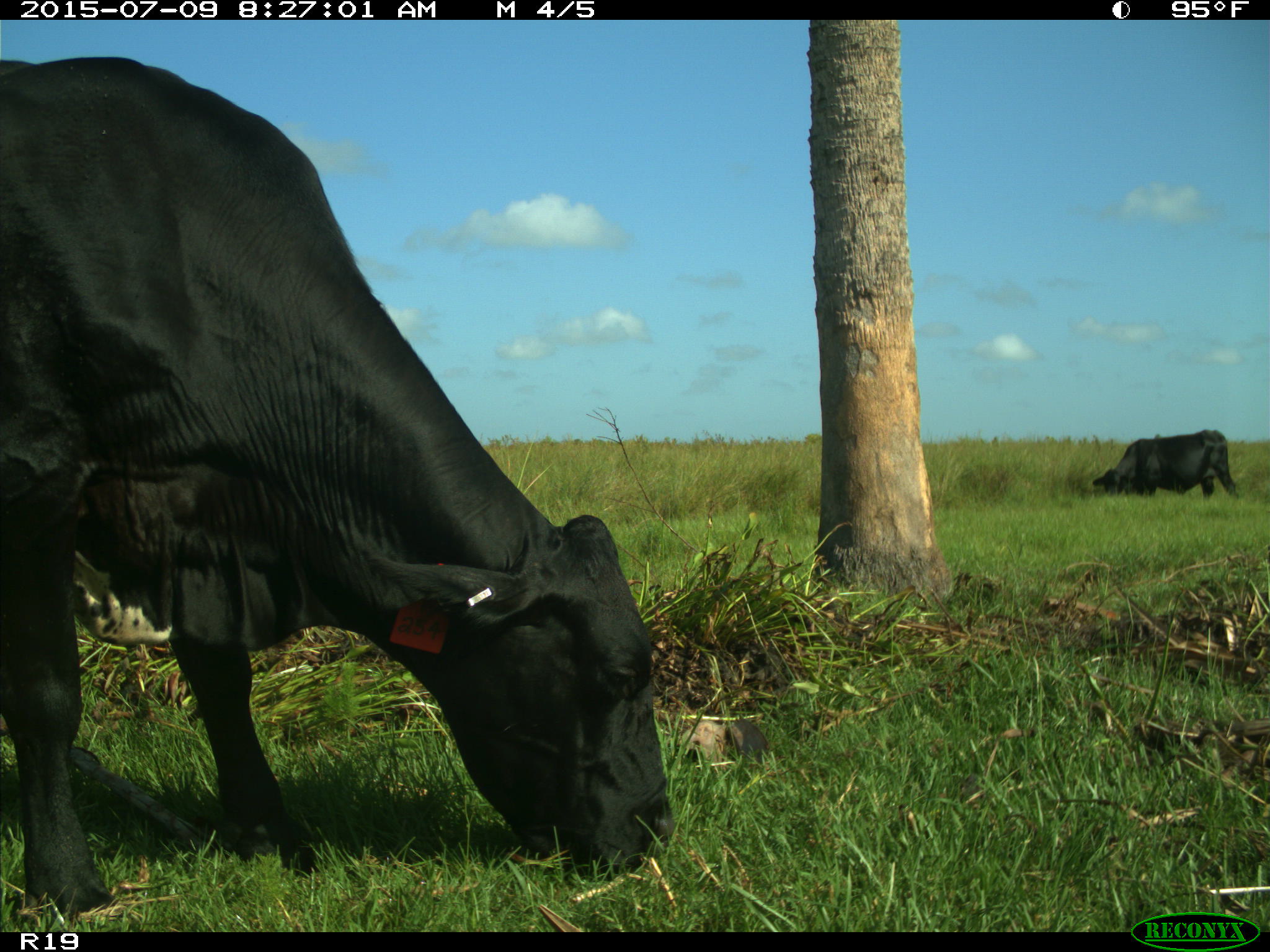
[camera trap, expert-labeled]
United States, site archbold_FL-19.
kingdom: Animalia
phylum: Chordata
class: Mammalia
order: Artiodactyla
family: Bovidae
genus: Bos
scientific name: Bos taurus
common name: domestic cow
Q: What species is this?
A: Bos taurus (domestic cow).